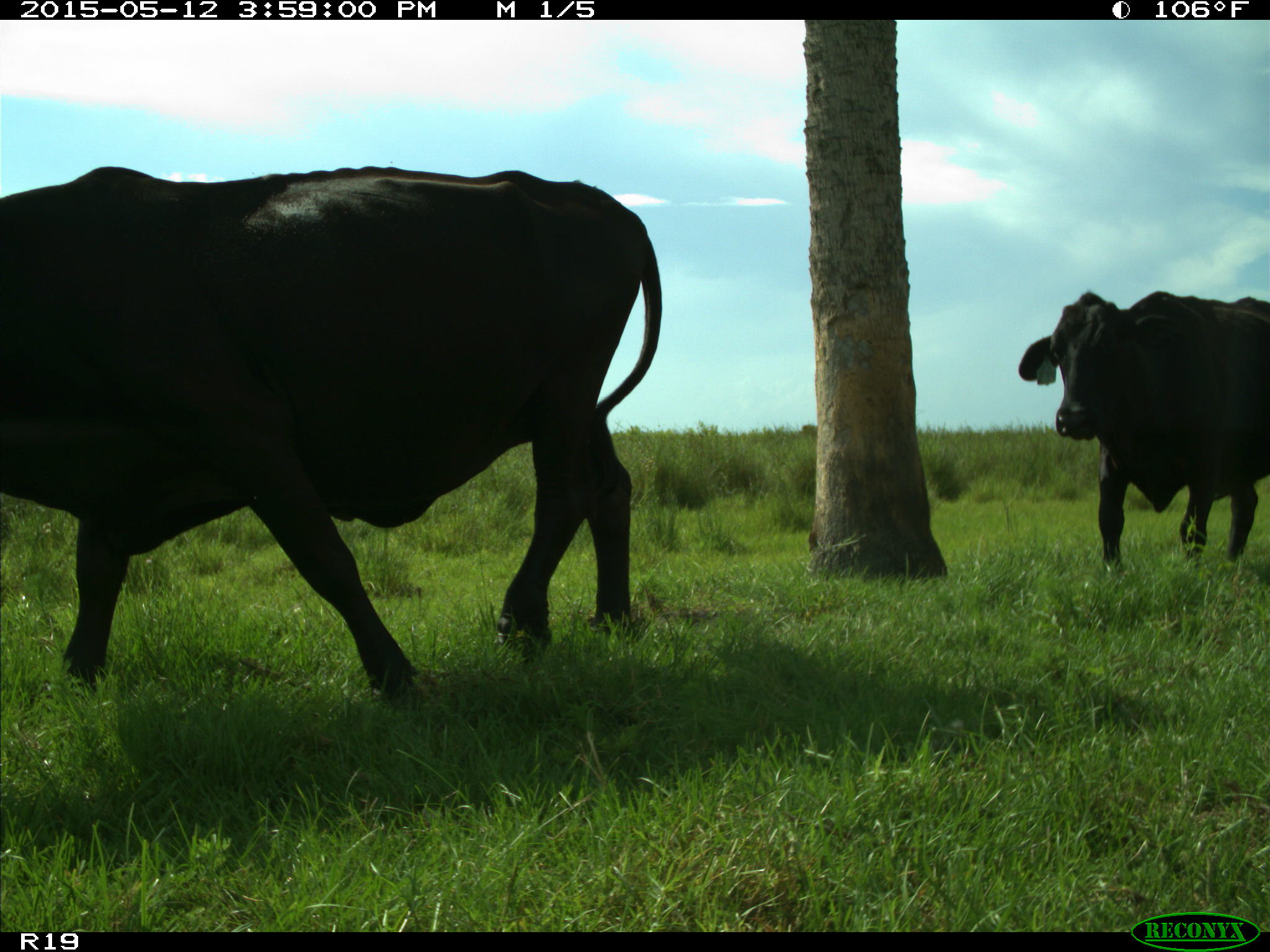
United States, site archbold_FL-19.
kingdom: Animalia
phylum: Chordata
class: Mammalia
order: Artiodactyla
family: Bovidae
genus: Bos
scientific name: Bos taurus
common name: domestic cow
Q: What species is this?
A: Bos taurus (domestic cow).